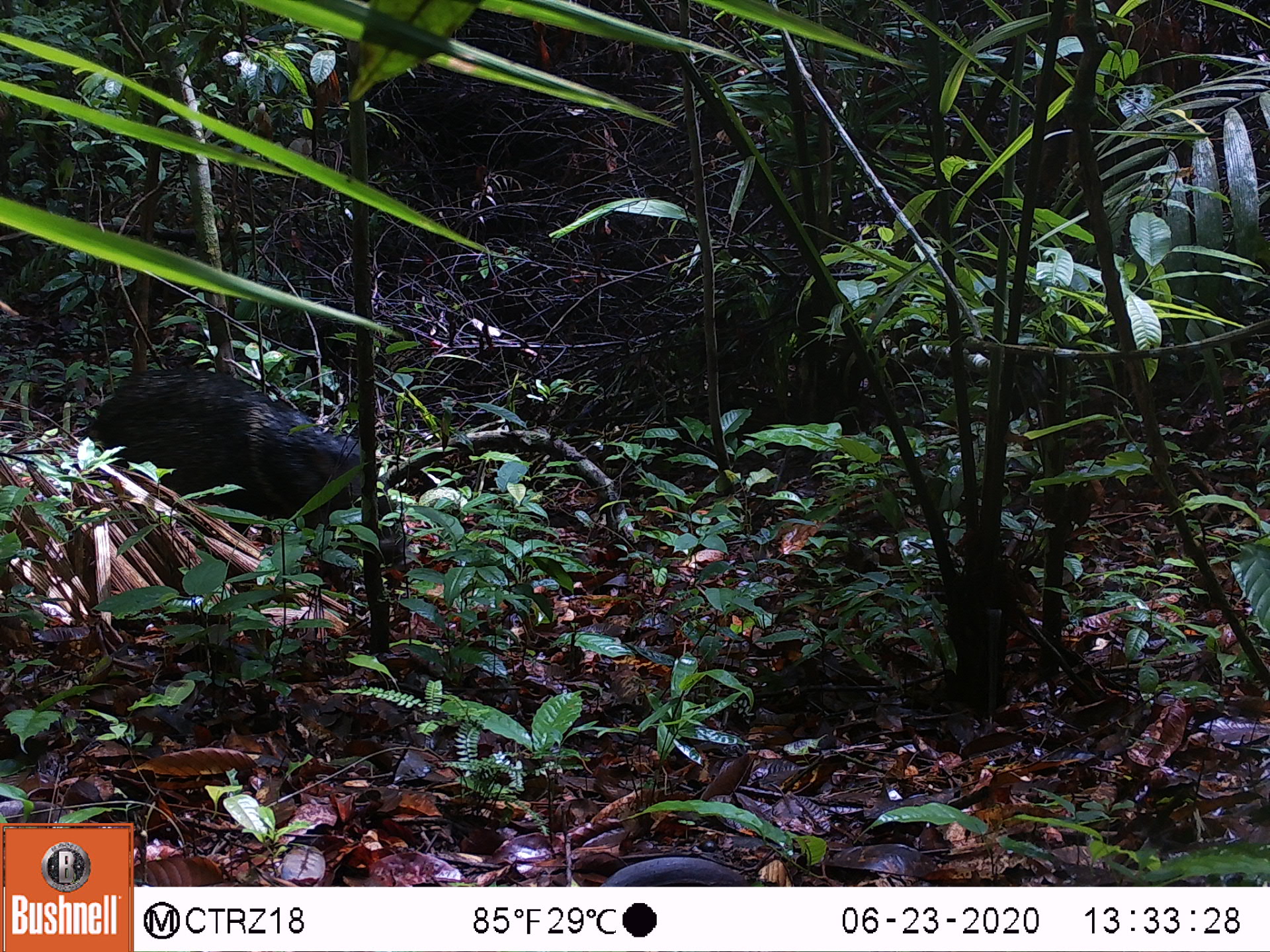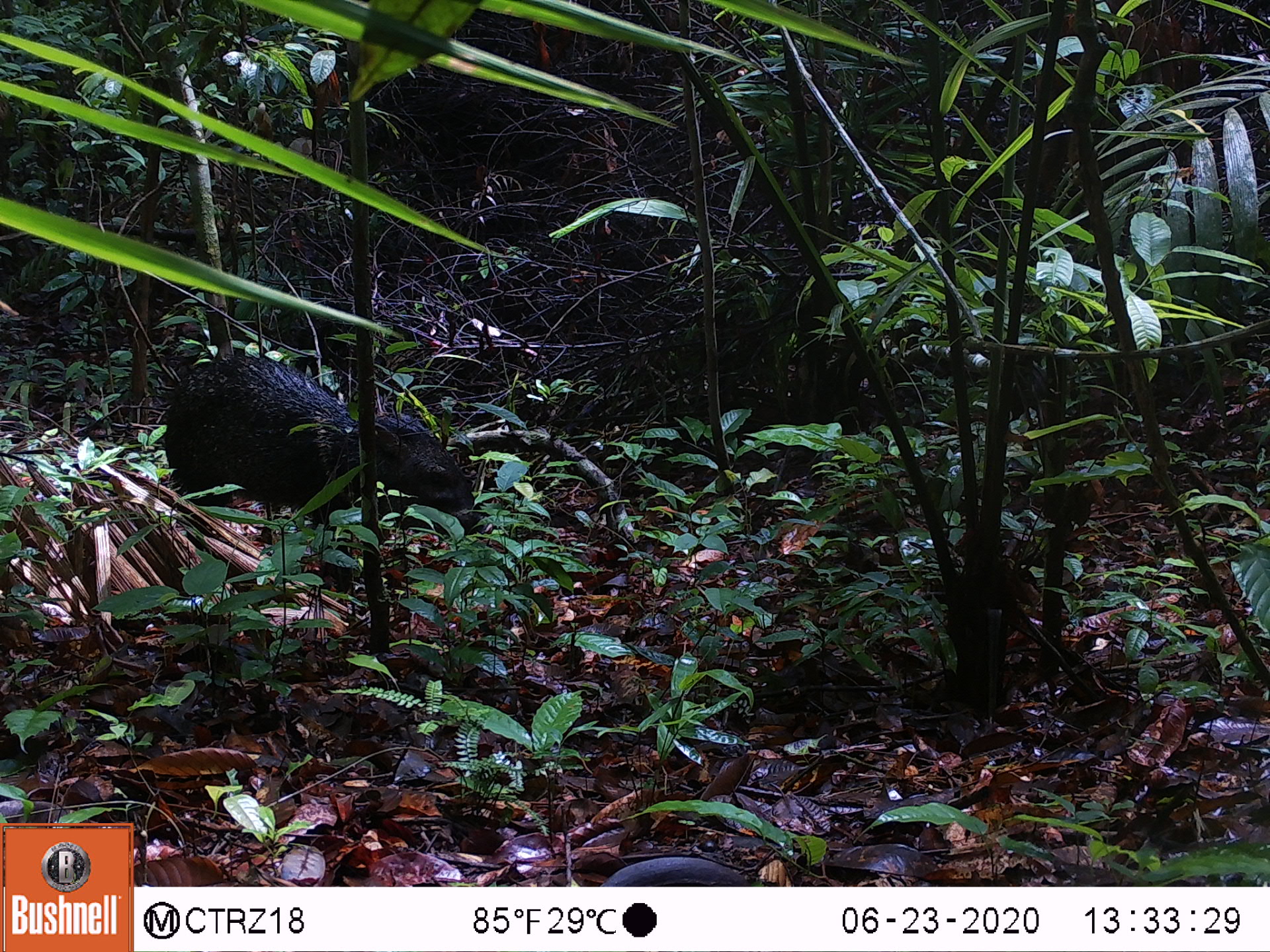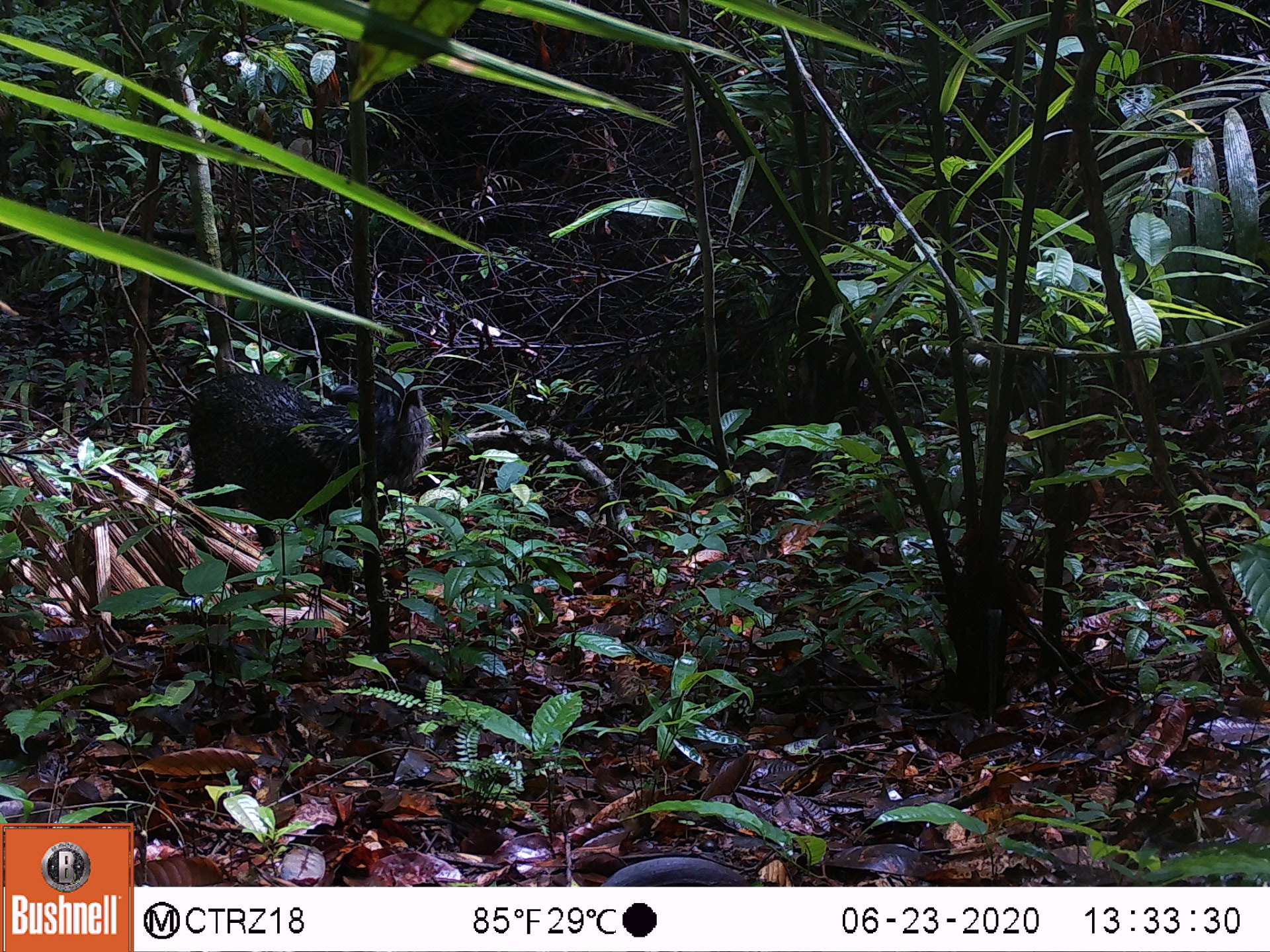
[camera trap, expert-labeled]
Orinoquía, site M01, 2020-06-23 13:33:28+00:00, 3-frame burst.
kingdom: Animalia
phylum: Chordata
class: Mammalia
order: Artiodactyla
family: Tayassuidae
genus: Pecari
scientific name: Pecari tajacu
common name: collared peccary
Collared peccary (Pecari tajacu).